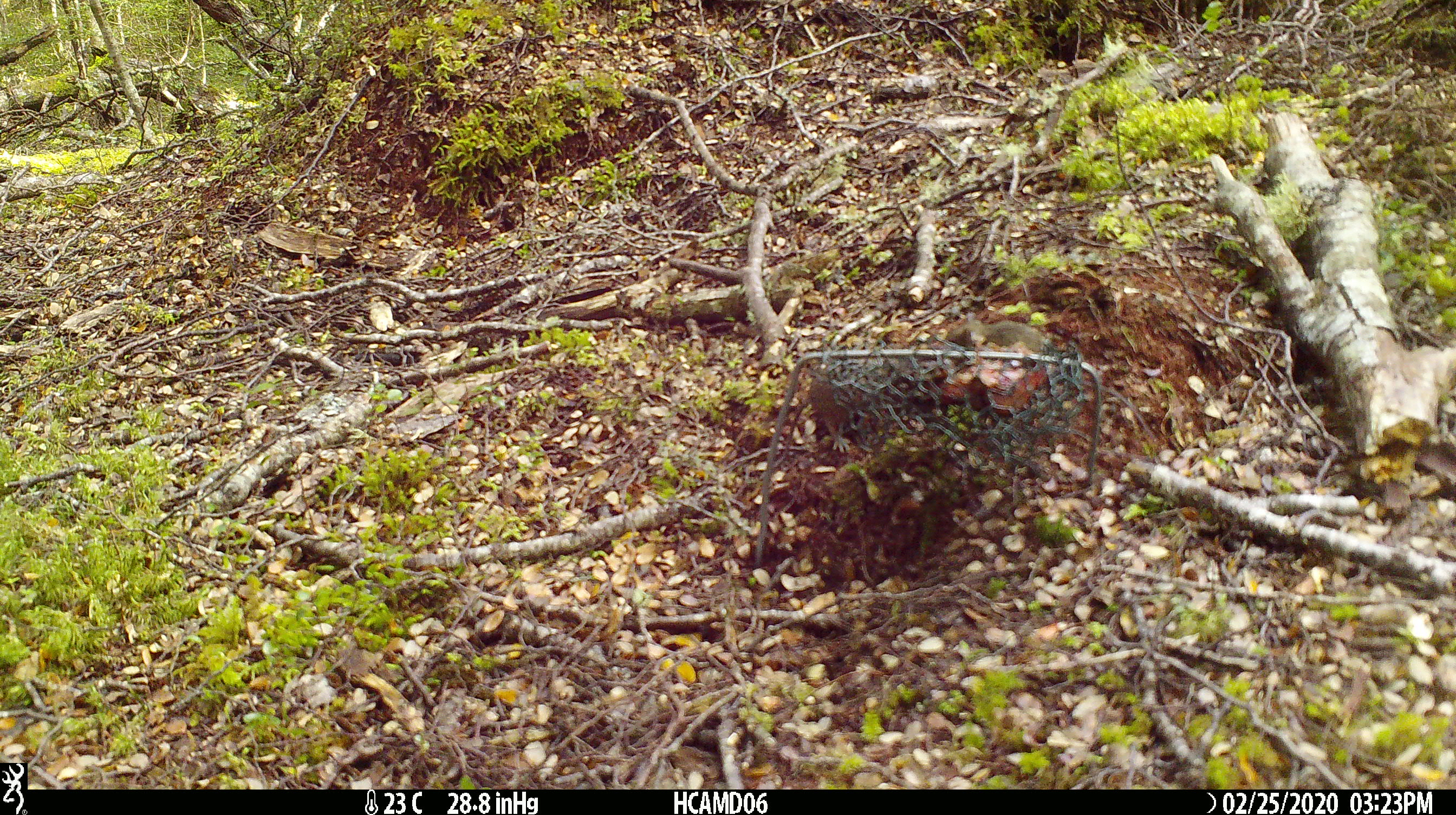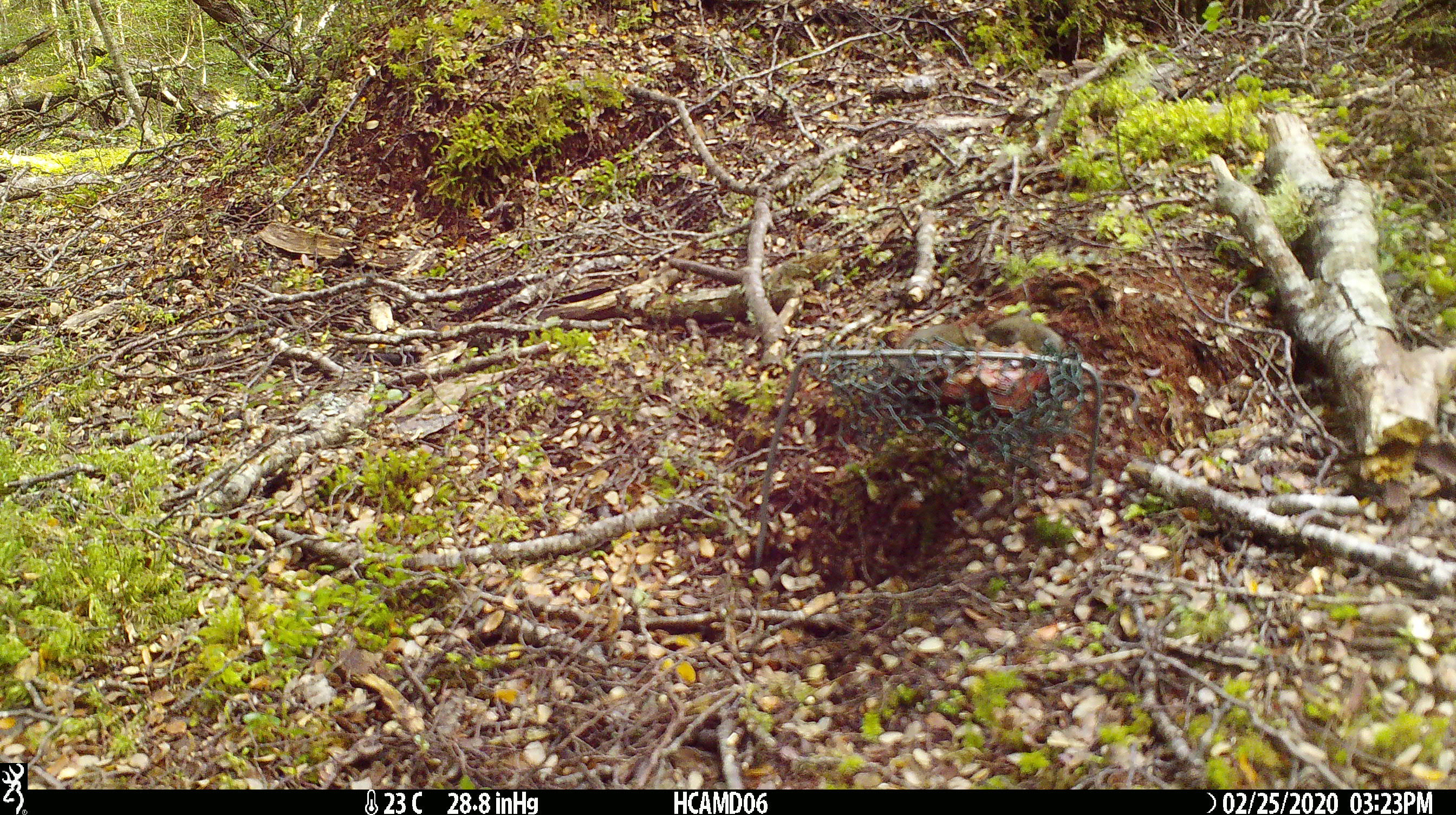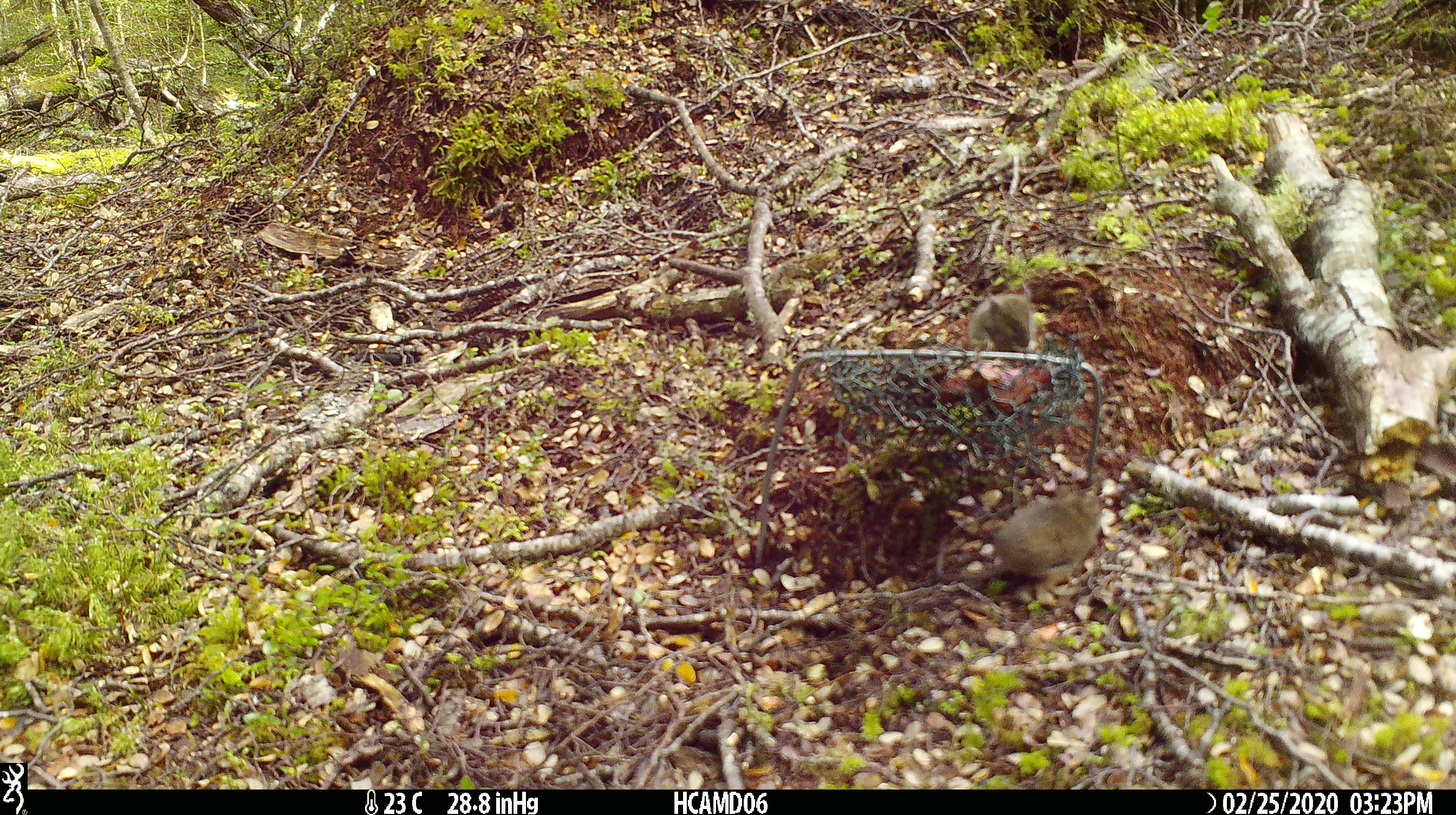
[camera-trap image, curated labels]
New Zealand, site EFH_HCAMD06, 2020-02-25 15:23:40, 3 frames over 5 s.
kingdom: Animalia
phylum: Chordata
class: Mammalia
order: Rodentia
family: Muridae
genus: Mus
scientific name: Mus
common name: mouse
Mouse (Mus).